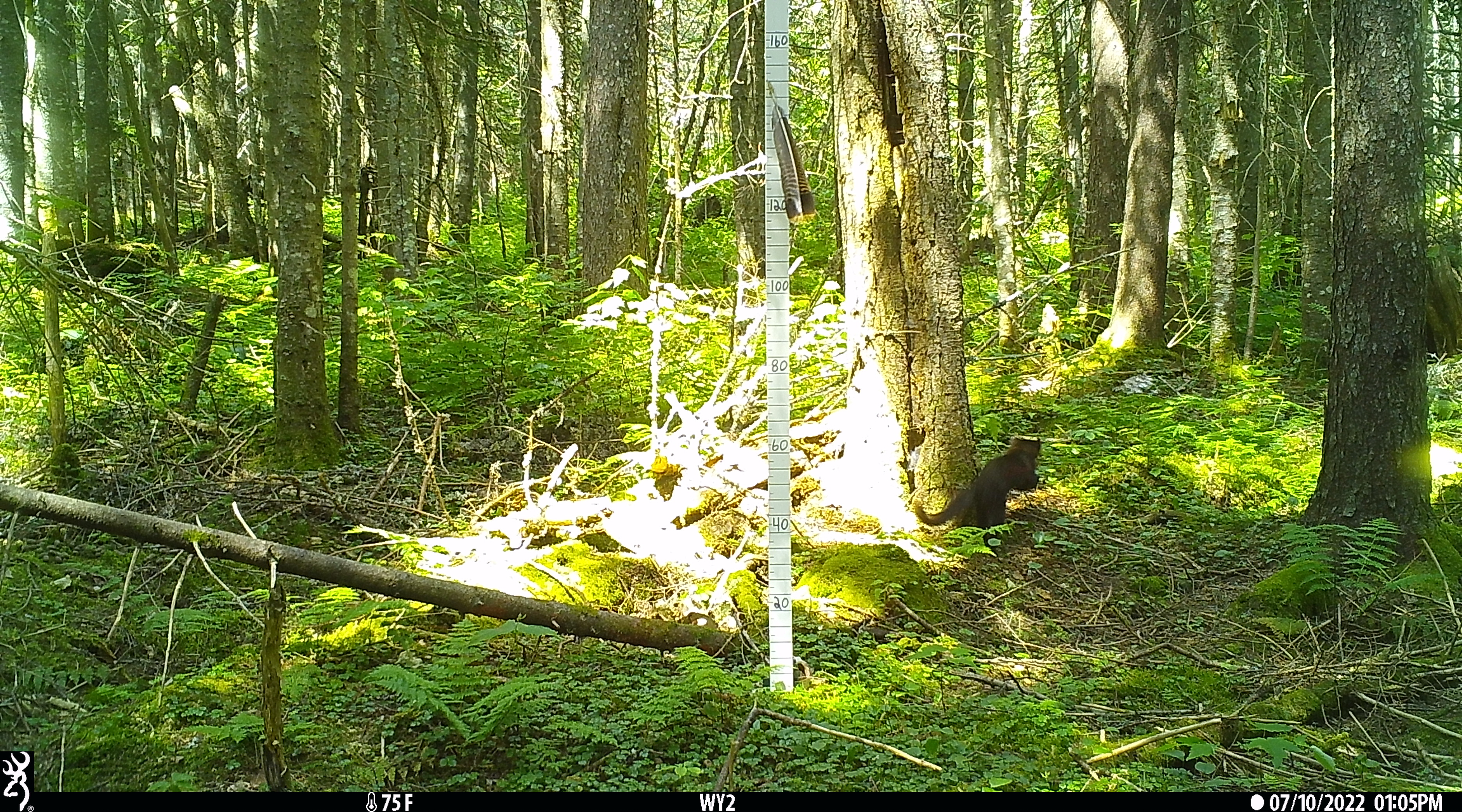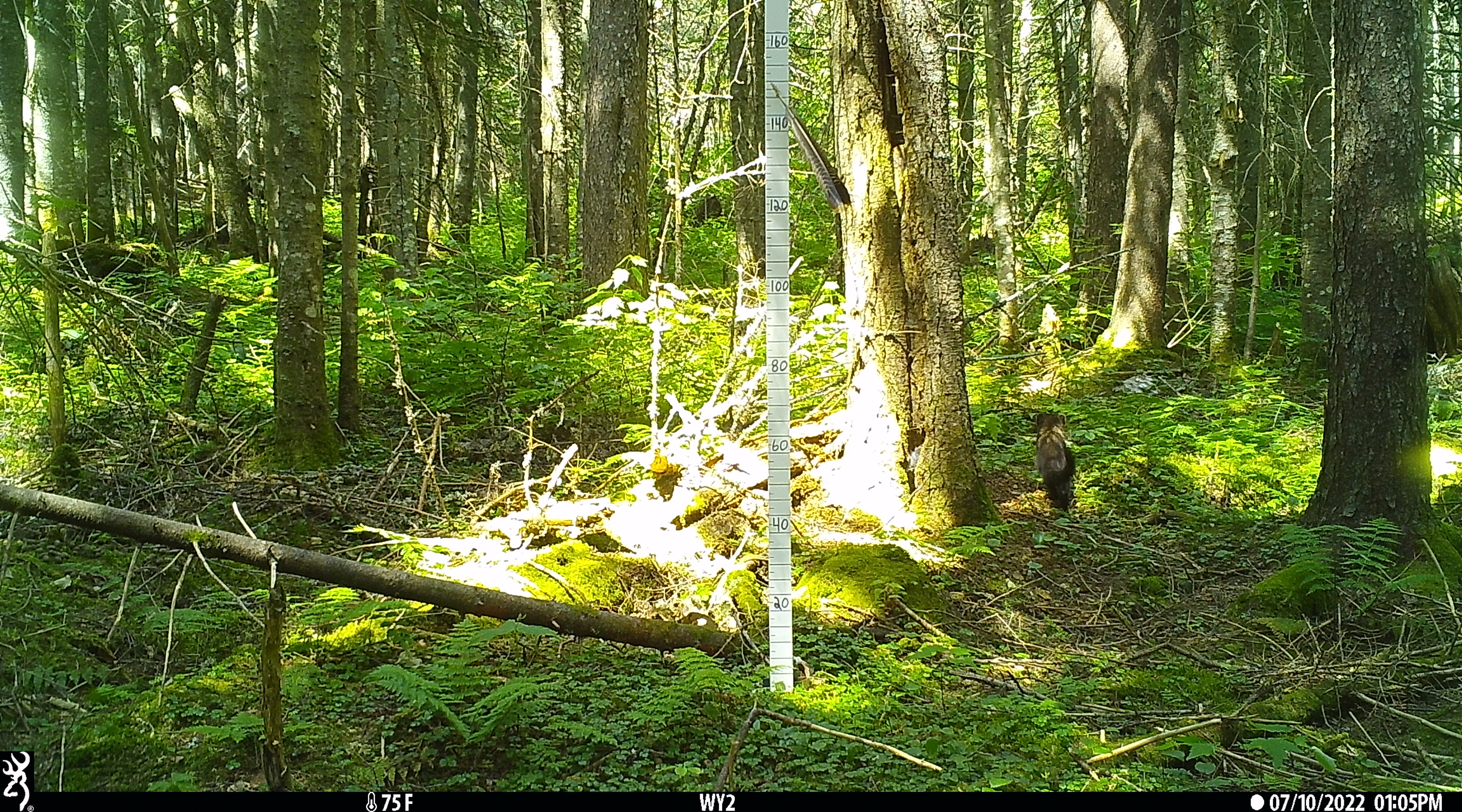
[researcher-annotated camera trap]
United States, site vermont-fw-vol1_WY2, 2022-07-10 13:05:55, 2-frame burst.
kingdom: Animalia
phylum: Chordata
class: Mammalia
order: Carnivora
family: Mustelidae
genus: Pekania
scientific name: Pekania pennanti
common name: fisher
Fisher (Pekania pennanti).